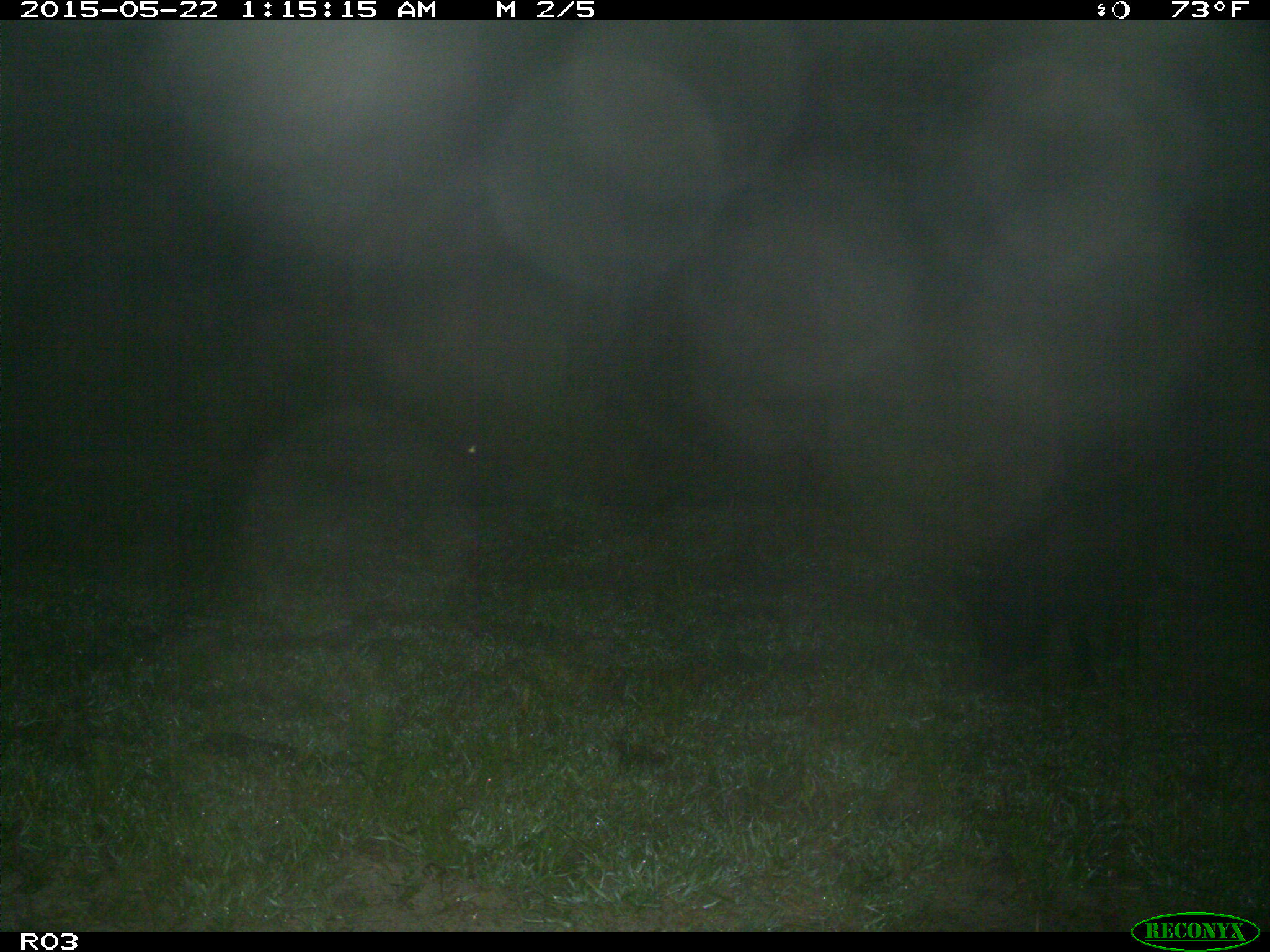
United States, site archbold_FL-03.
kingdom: Animalia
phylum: Chordata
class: Mammalia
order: Artiodactyla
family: Suidae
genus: Sus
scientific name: Sus scrofa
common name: wild boar